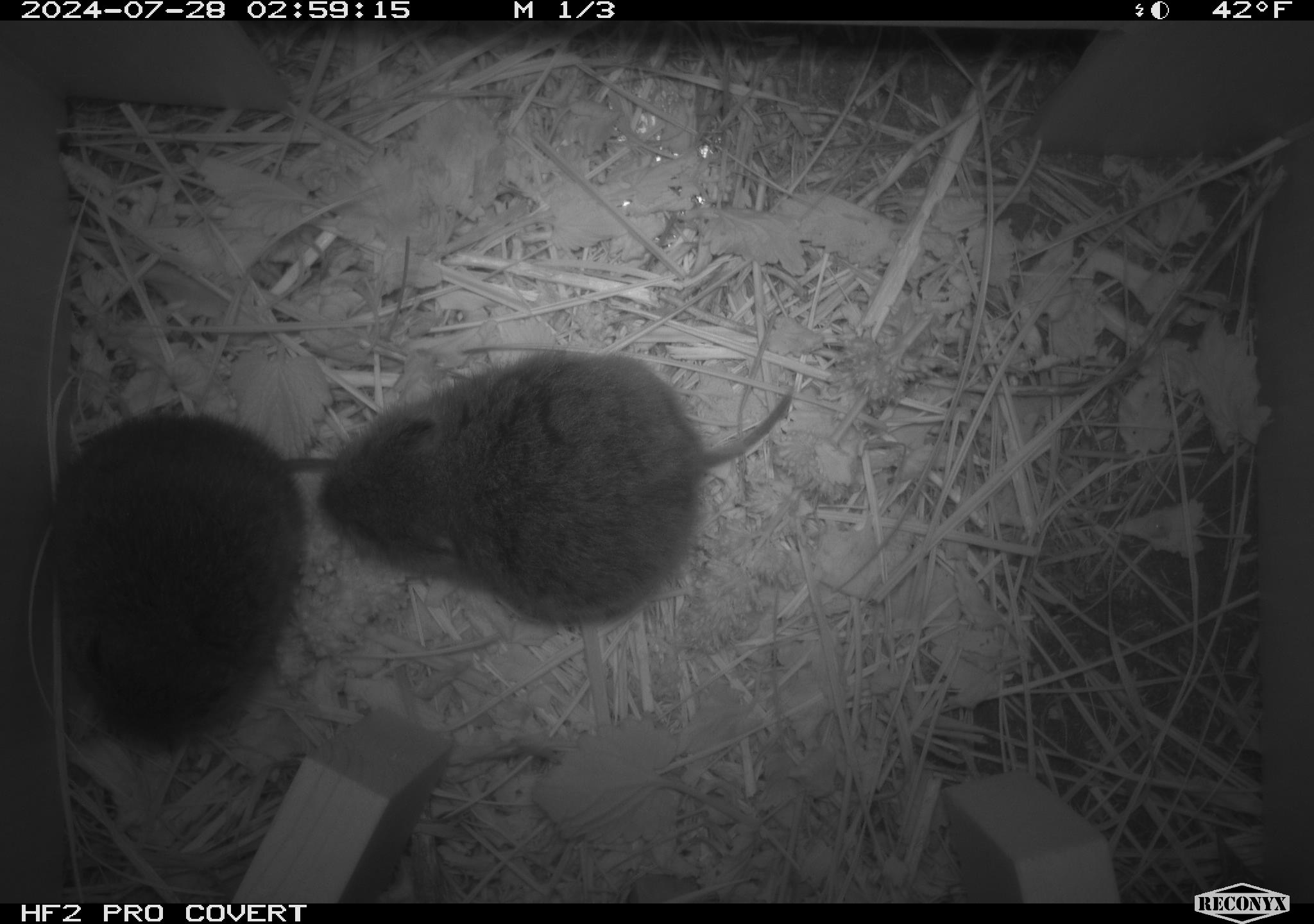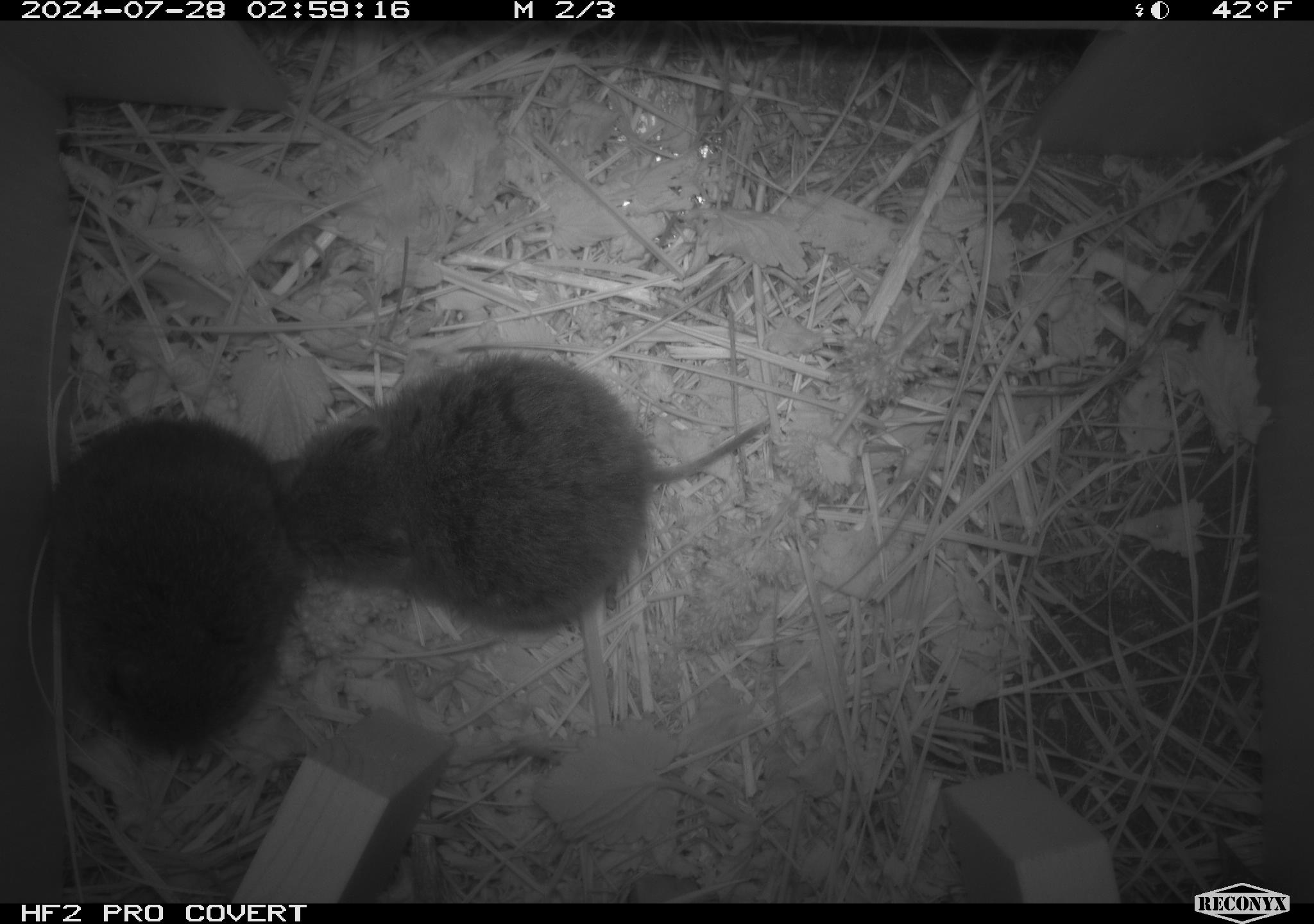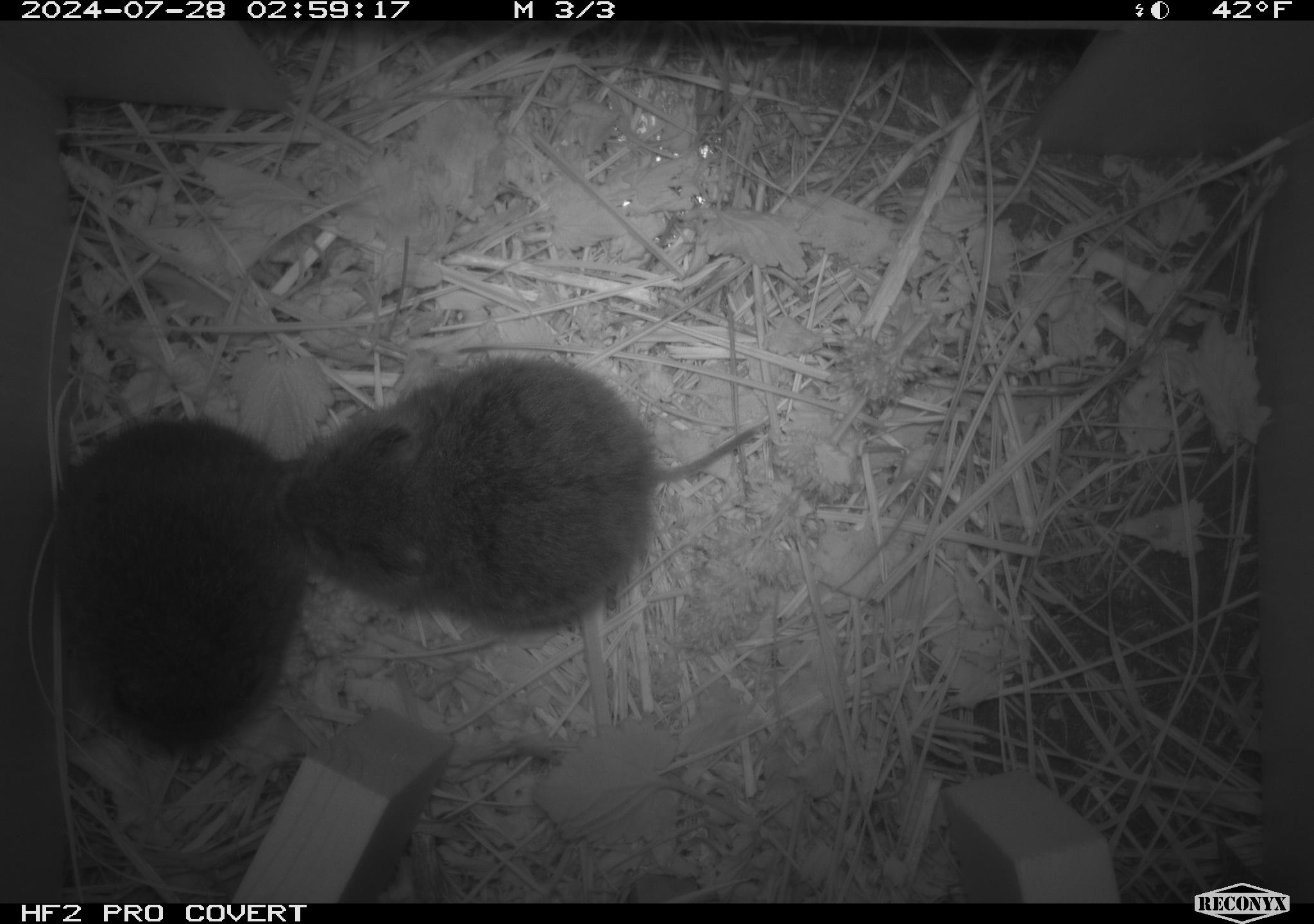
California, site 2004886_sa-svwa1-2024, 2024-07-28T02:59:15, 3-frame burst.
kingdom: Animalia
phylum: Chordata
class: Mammalia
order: Rodentia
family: Cricetidae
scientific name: Arvicolinae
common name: voles, lemmings, and muskrats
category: arvicolinae subfamily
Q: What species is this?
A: Arvicolinae subfamily (voles, lemmings, and muskrats) (Arvicolinae).